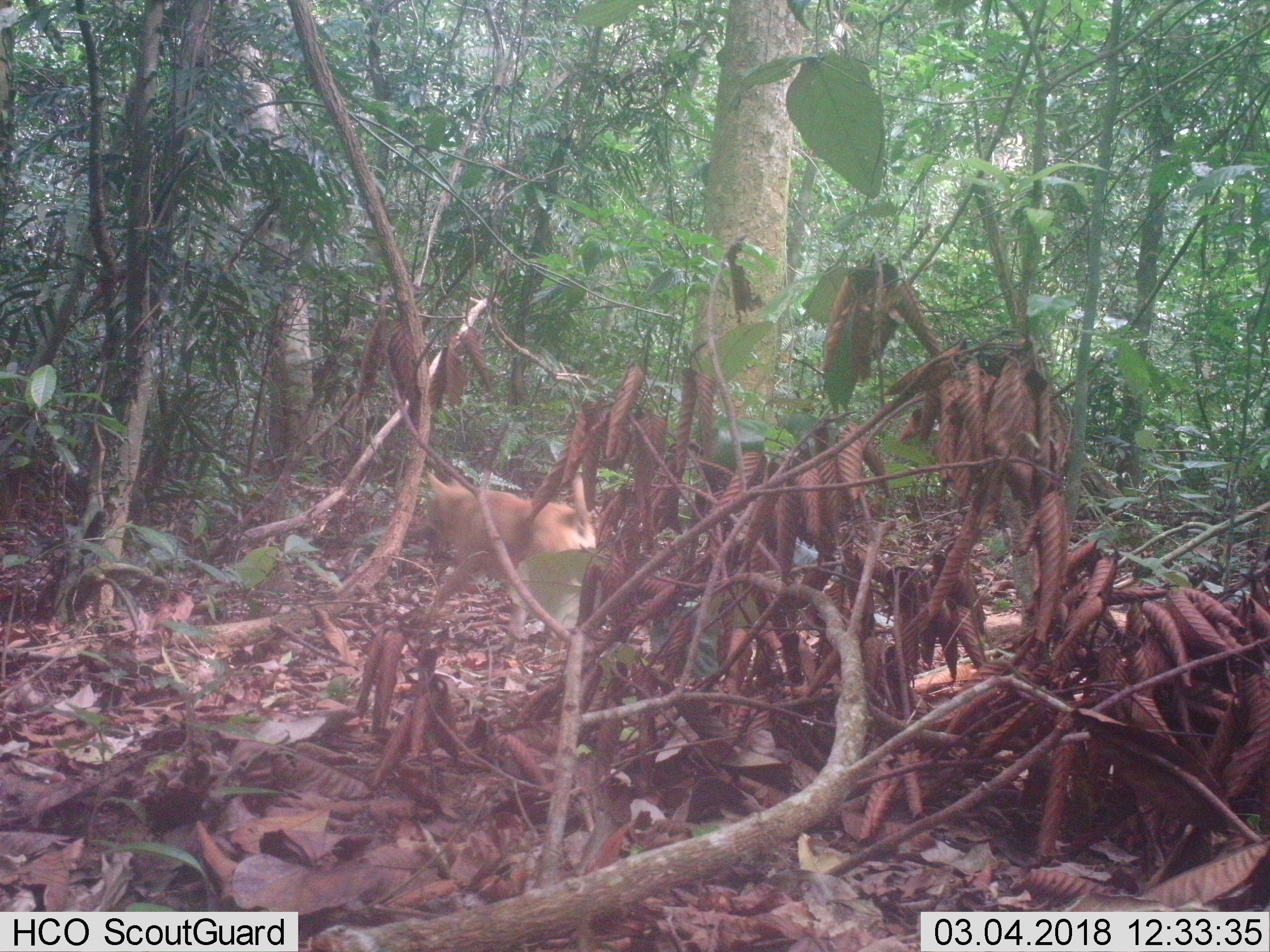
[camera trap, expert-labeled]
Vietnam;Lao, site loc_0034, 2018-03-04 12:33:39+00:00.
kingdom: Animalia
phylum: Chordata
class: Mammalia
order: Carnivora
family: Canidae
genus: Canis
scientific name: Canis familiaris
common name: domestic dog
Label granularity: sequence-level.